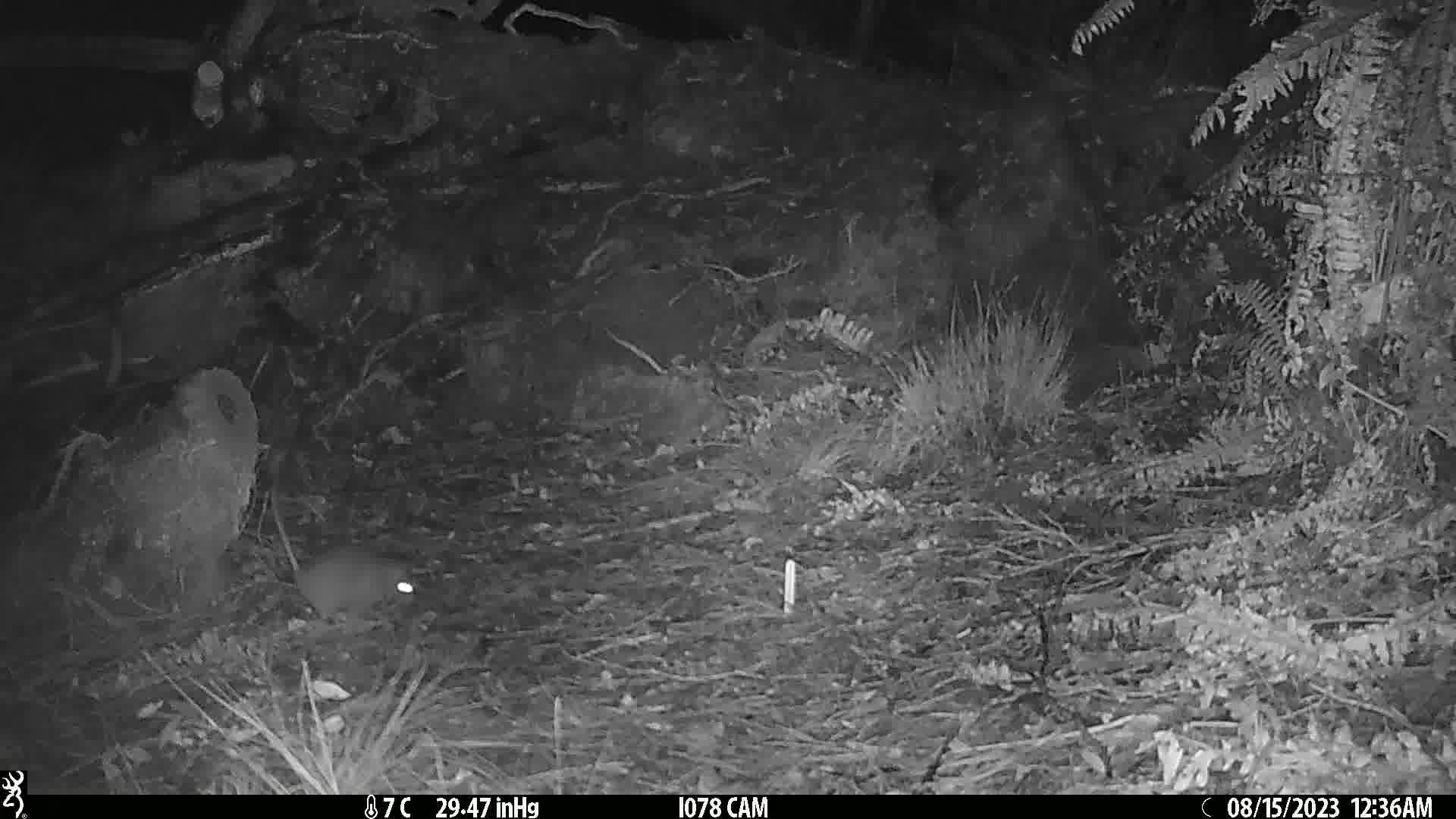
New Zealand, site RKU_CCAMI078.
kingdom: Animalia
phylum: Chordata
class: Mammalia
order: Rodentia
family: Muridae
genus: Rattus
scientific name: Rattus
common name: rat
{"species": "rat (Rattus)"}